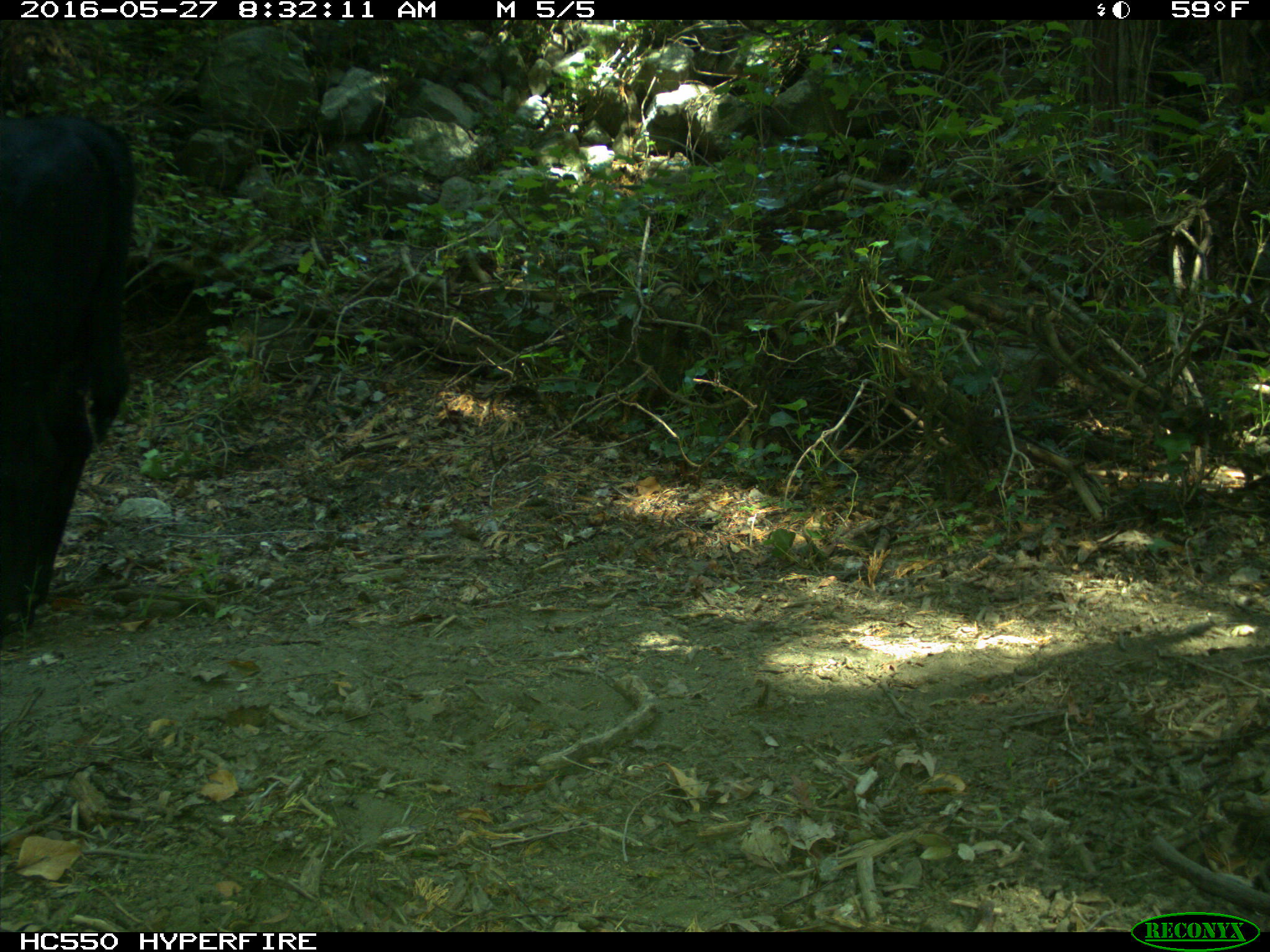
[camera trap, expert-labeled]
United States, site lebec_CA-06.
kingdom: Animalia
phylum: Chordata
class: Mammalia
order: Artiodactyla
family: Bovidae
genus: Bos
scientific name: Bos taurus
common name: domestic cow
Bos taurus (domestic cow).